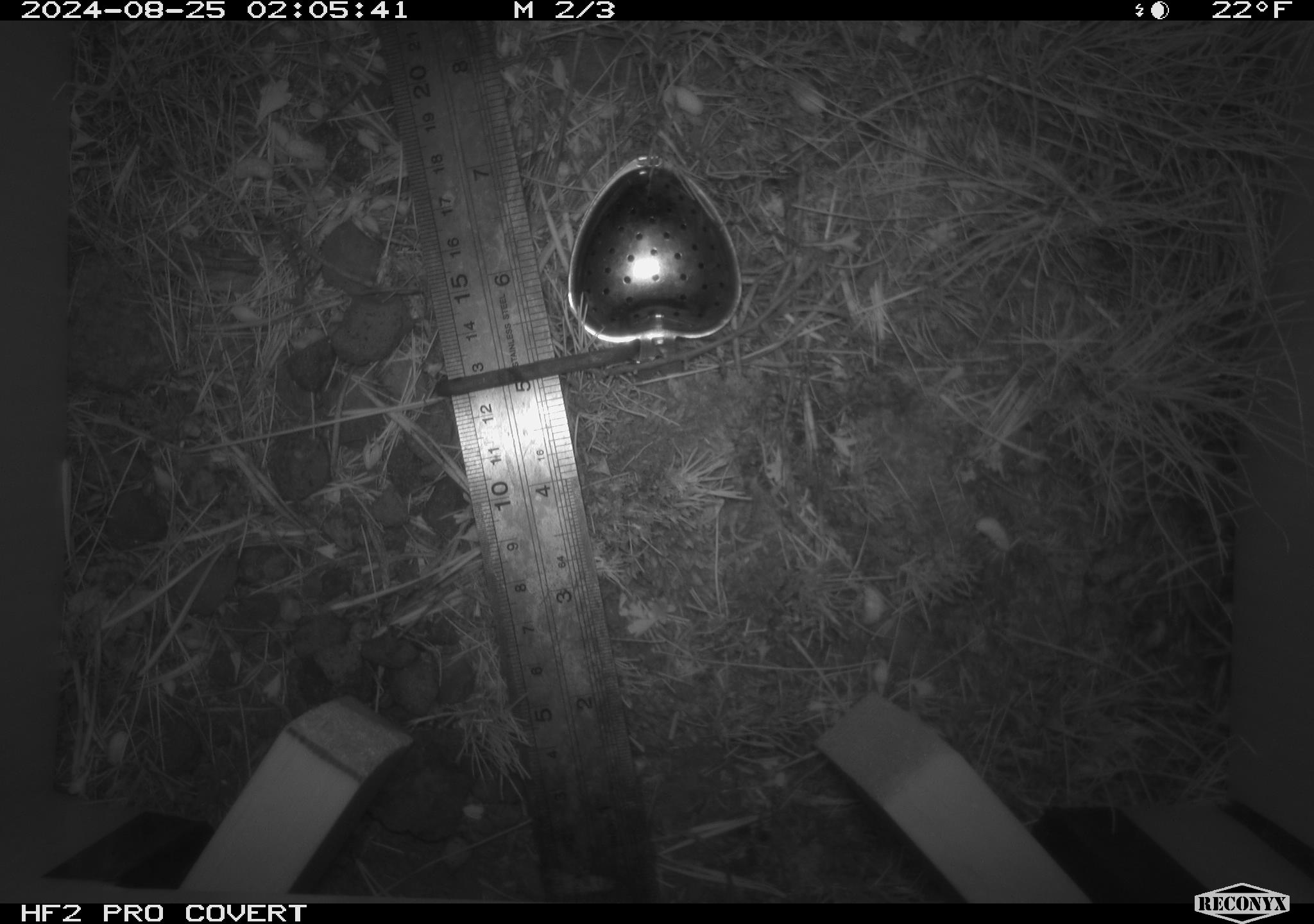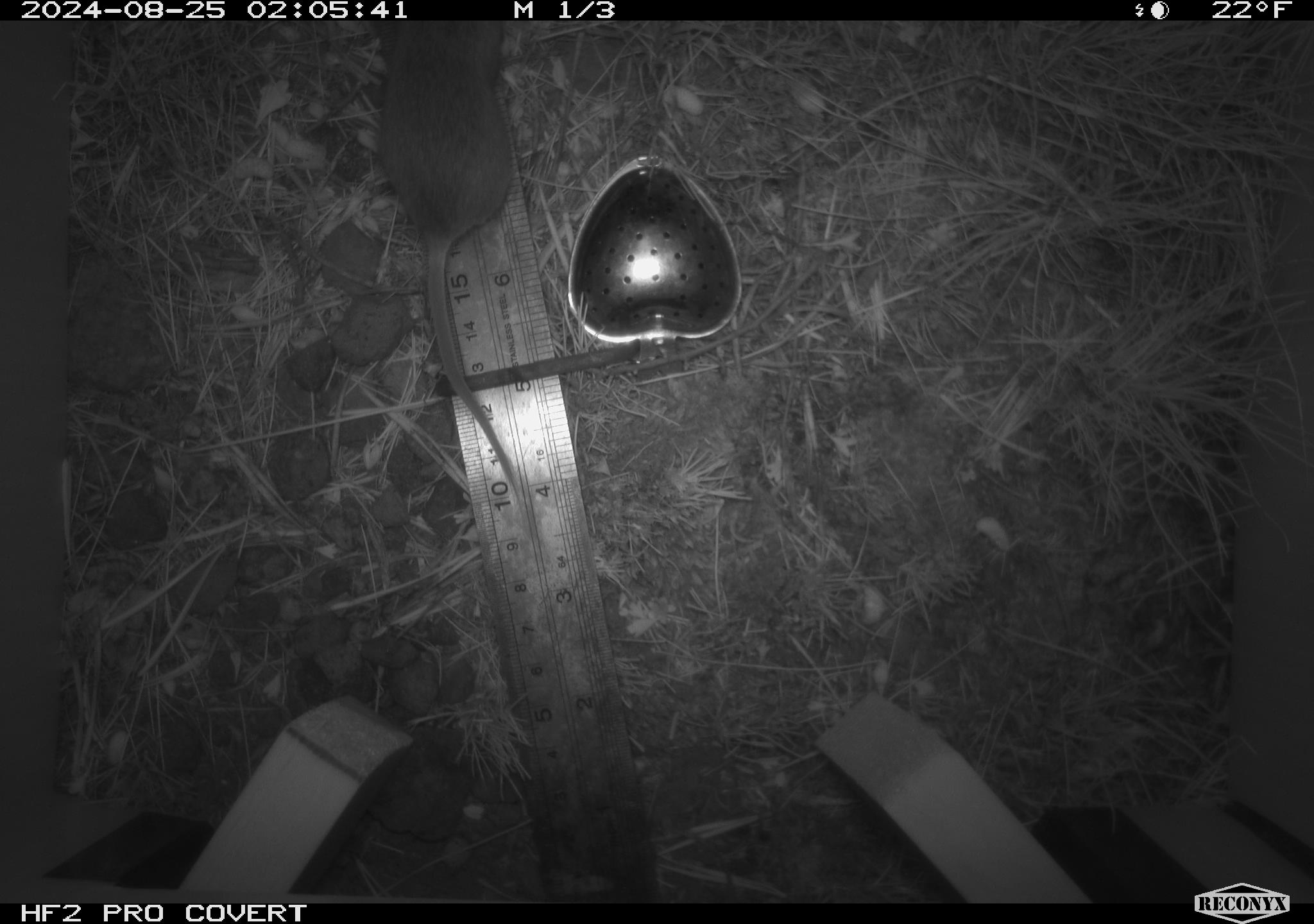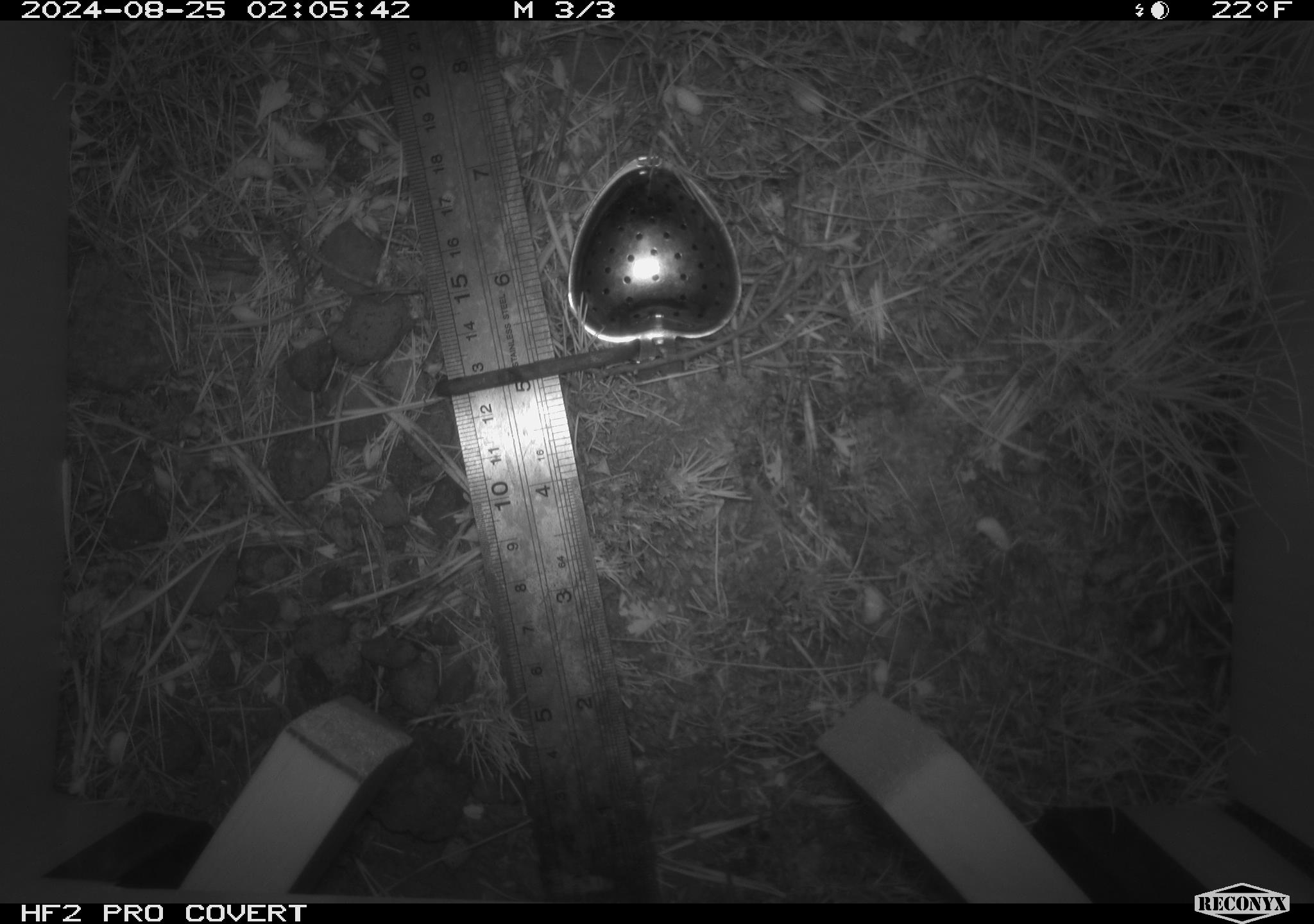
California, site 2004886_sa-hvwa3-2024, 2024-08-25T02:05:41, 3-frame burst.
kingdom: Animalia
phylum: Chordata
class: Mammalia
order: Rodentia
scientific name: Rodentia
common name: mouse species